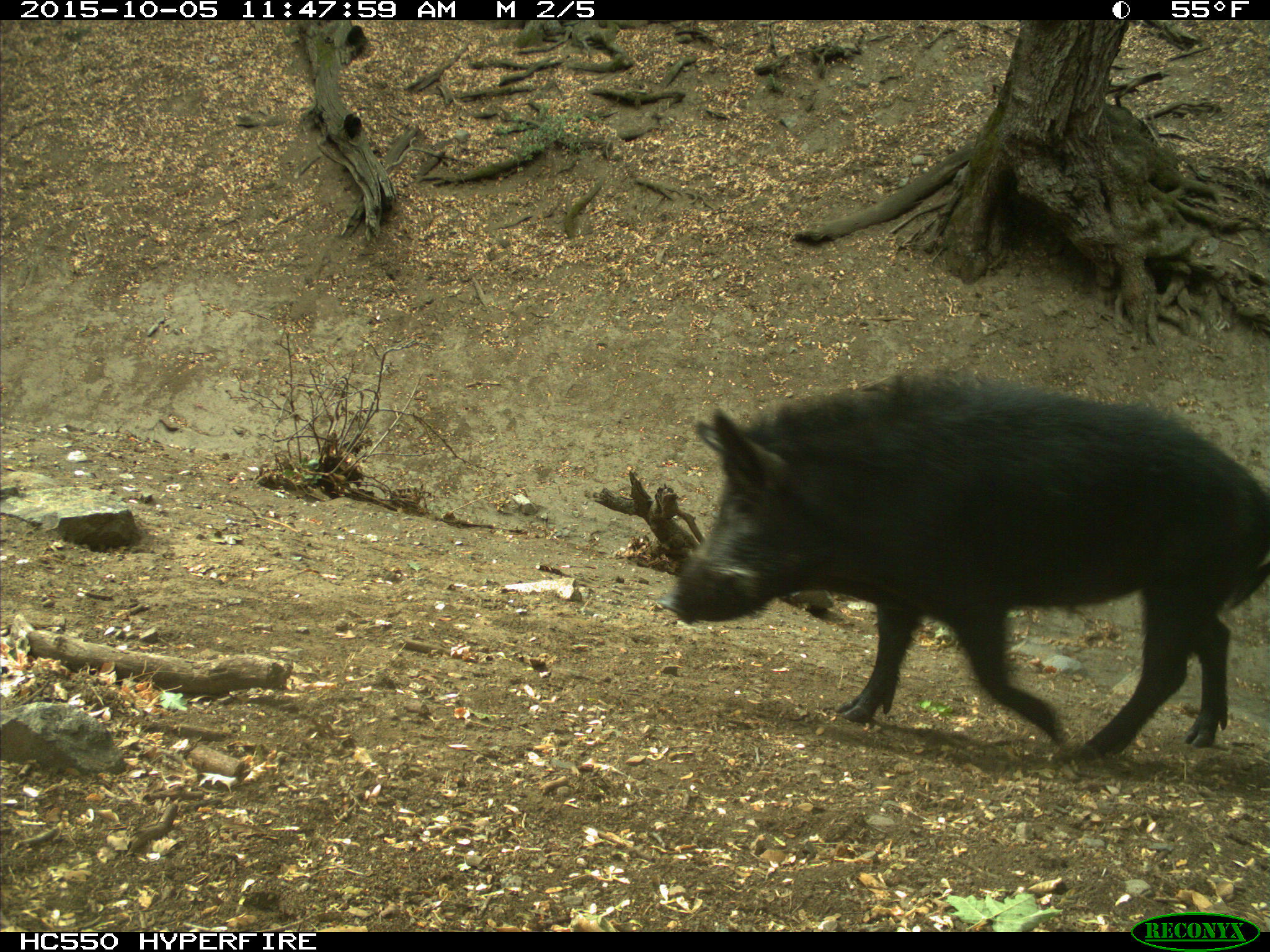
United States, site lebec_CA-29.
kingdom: Animalia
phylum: Chordata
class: Mammalia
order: Artiodactyla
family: Suidae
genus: Sus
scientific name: Sus scrofa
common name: wild boar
Sus scrofa (wild boar).